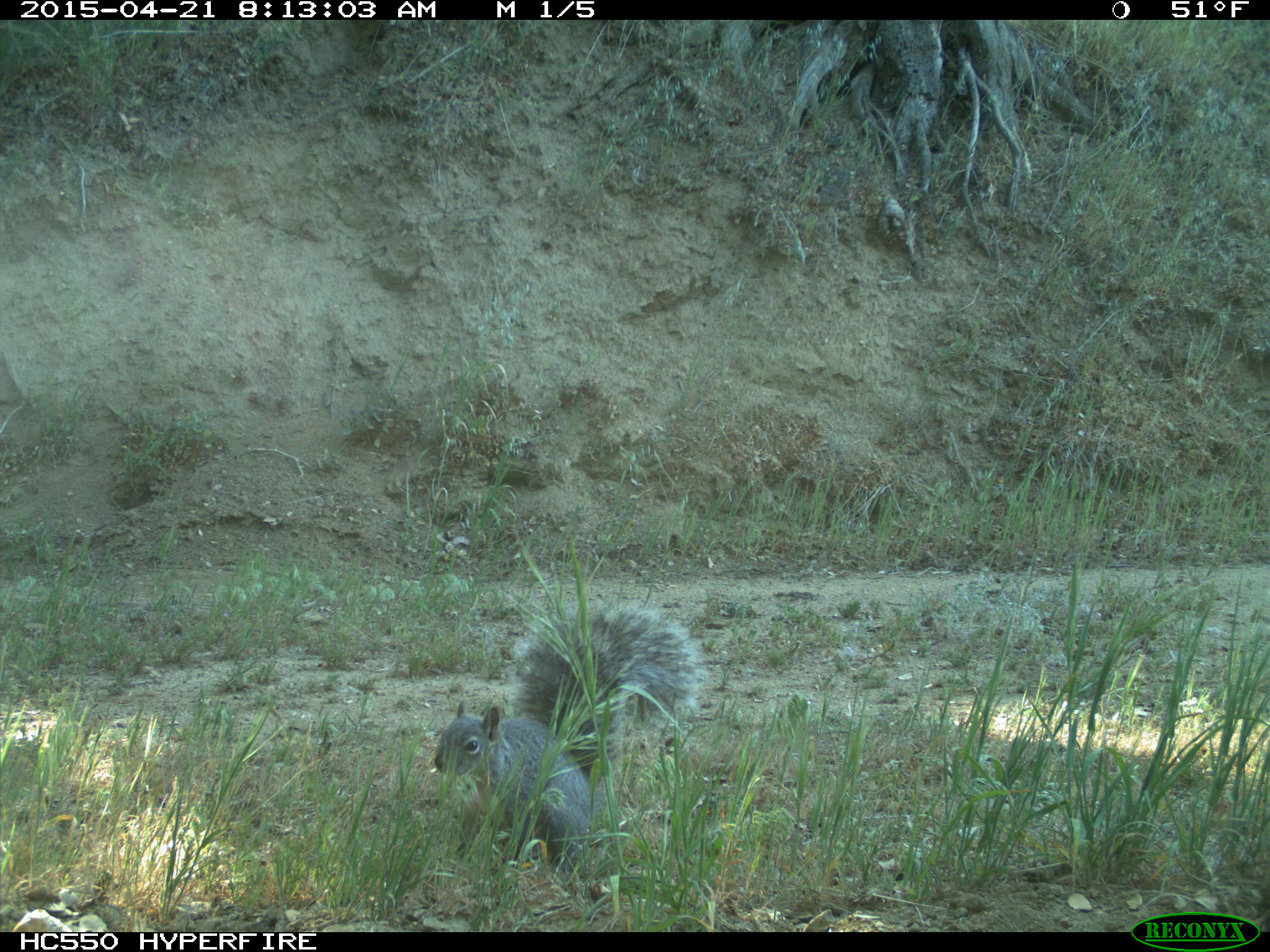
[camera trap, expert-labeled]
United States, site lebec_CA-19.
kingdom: Animalia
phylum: Chordata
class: Mammalia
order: Rodentia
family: Sciuridae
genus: Sciurus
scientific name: Sciurus carolinensis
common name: eastern gray squirrel